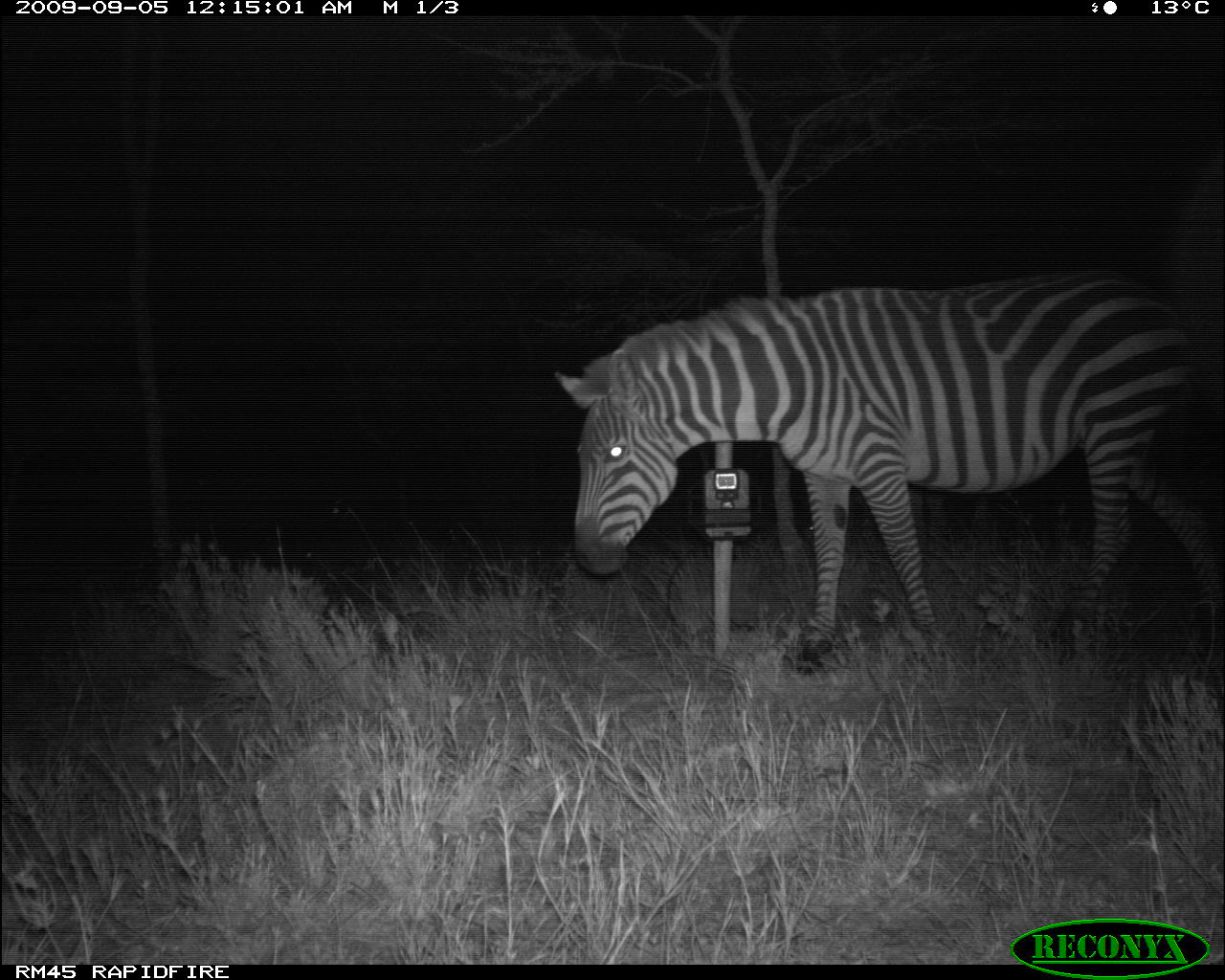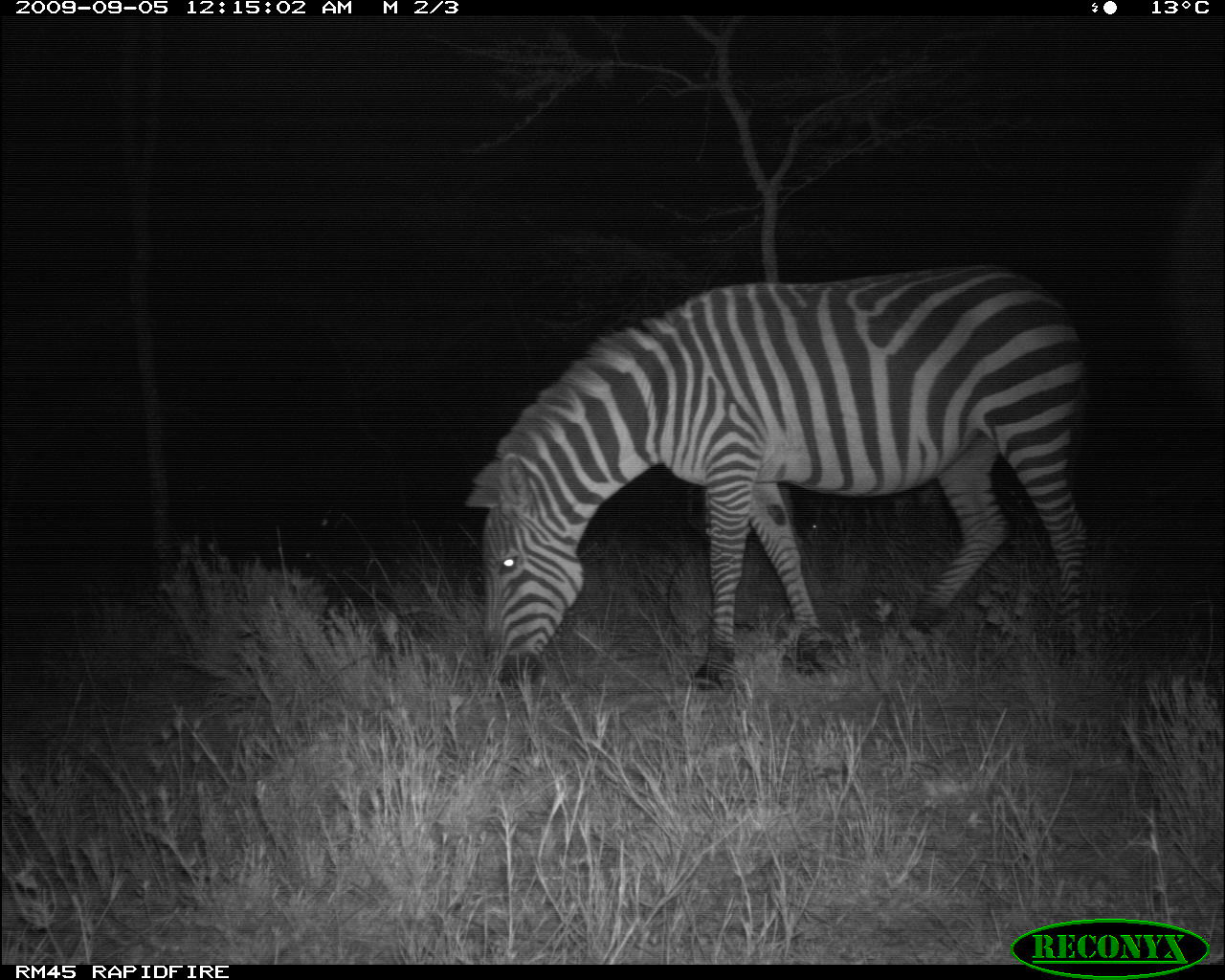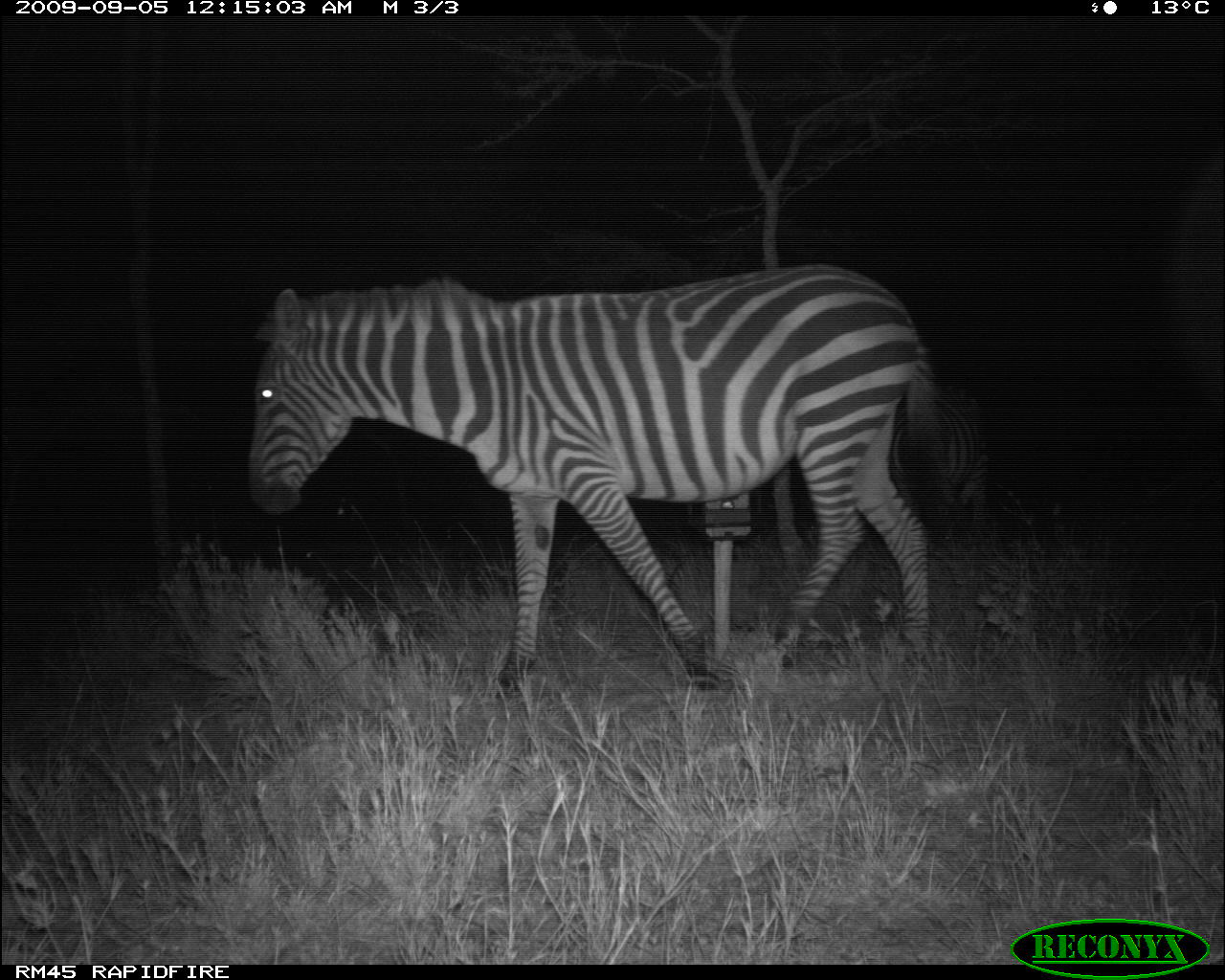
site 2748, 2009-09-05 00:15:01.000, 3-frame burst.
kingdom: Animalia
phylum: Chordata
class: Mammalia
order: Perissodactyla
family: Equidae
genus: Equus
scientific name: Equus quagga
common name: plains zebra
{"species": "Equus quagga (plains zebra)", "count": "1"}